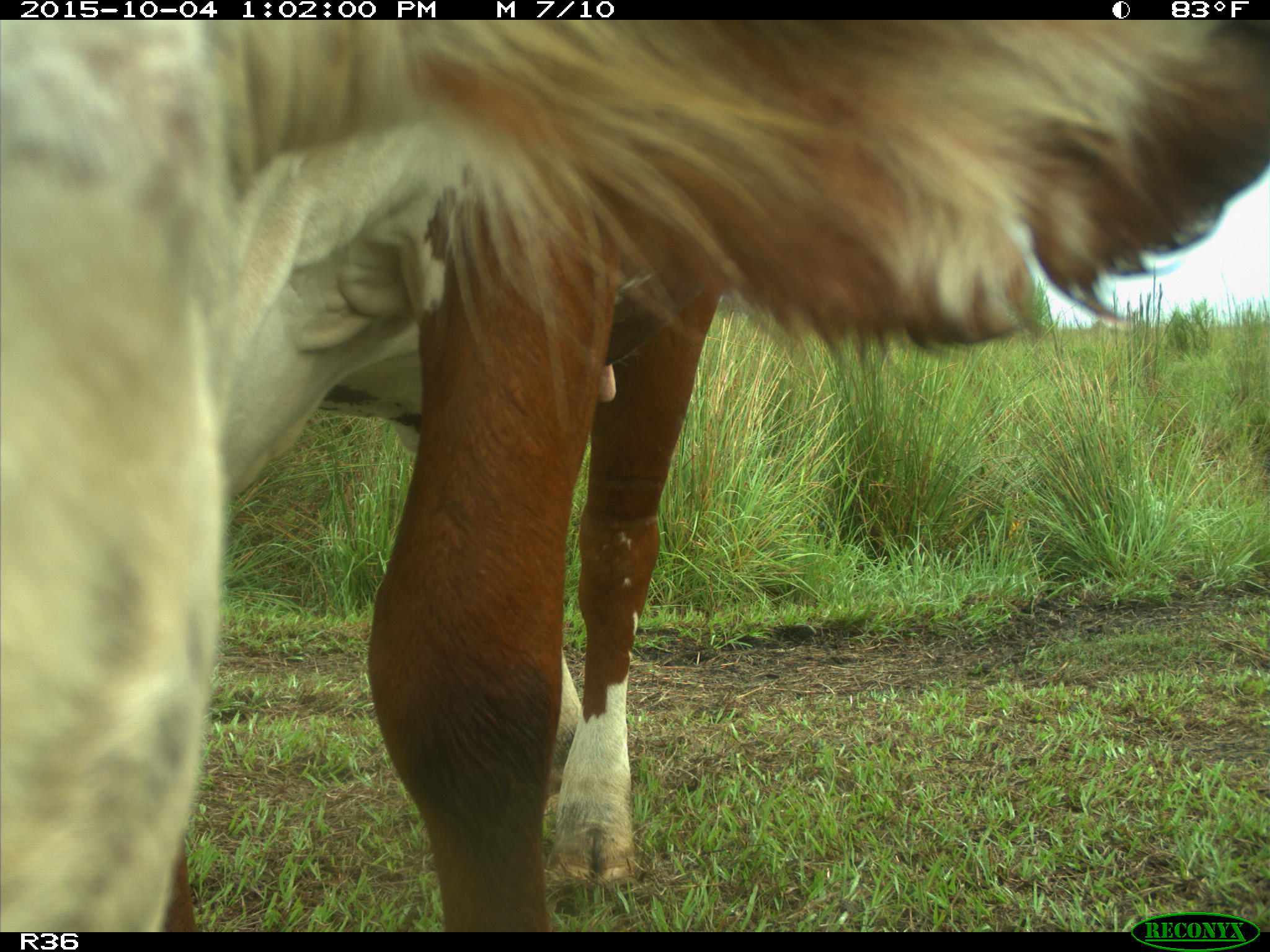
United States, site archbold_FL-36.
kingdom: Animalia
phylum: Chordata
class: Mammalia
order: Artiodactyla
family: Bovidae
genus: Bos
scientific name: Bos taurus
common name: domestic cow